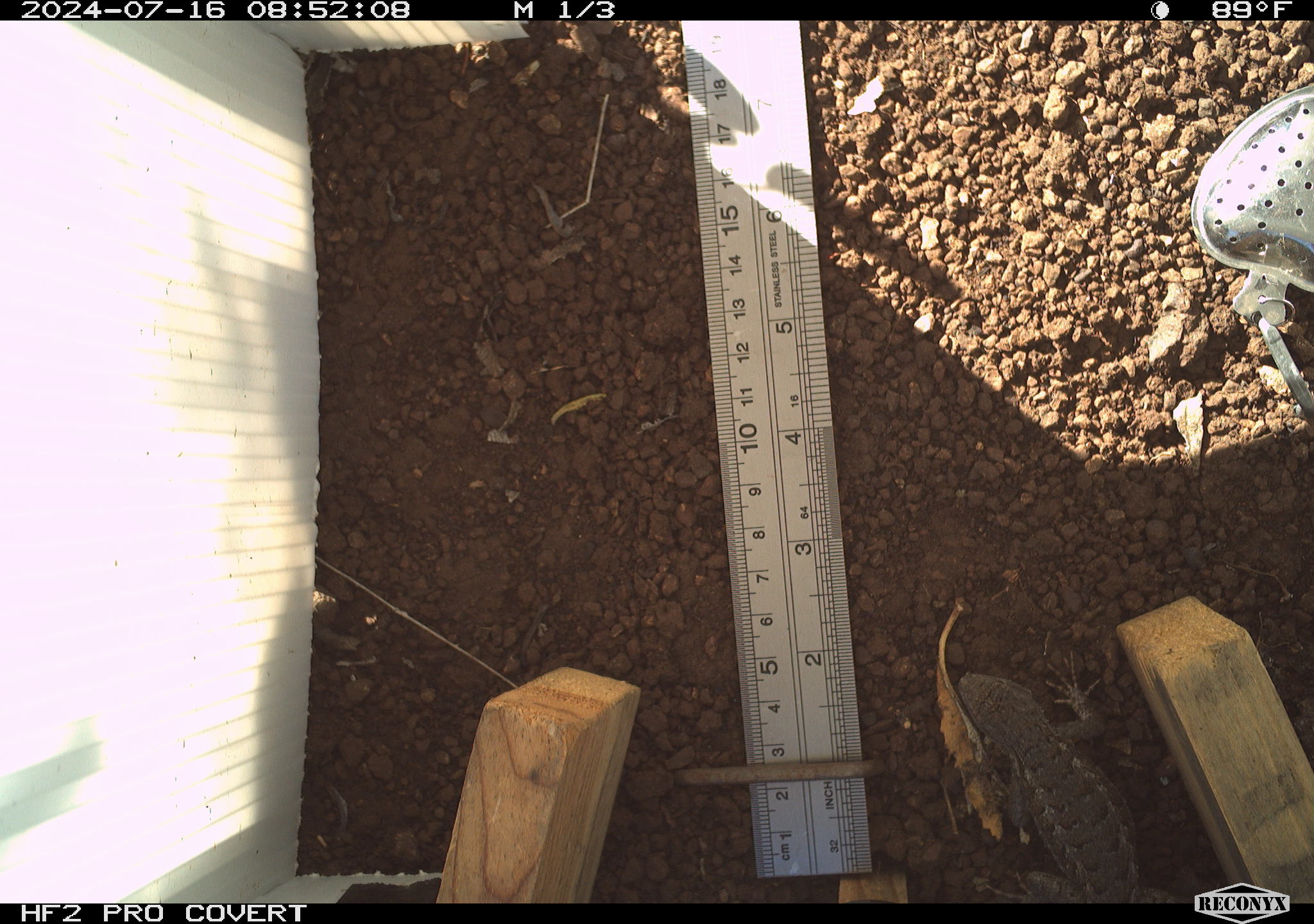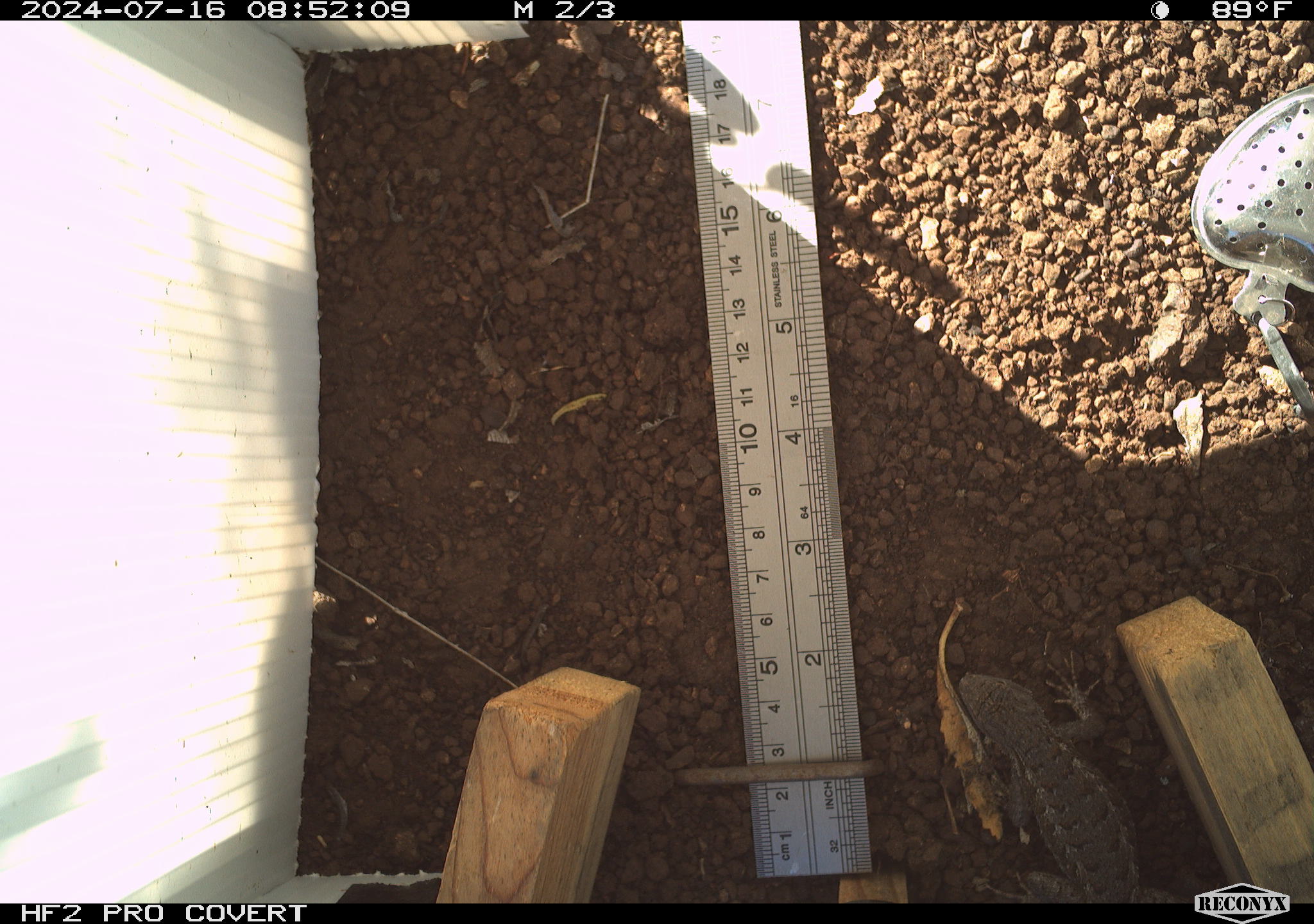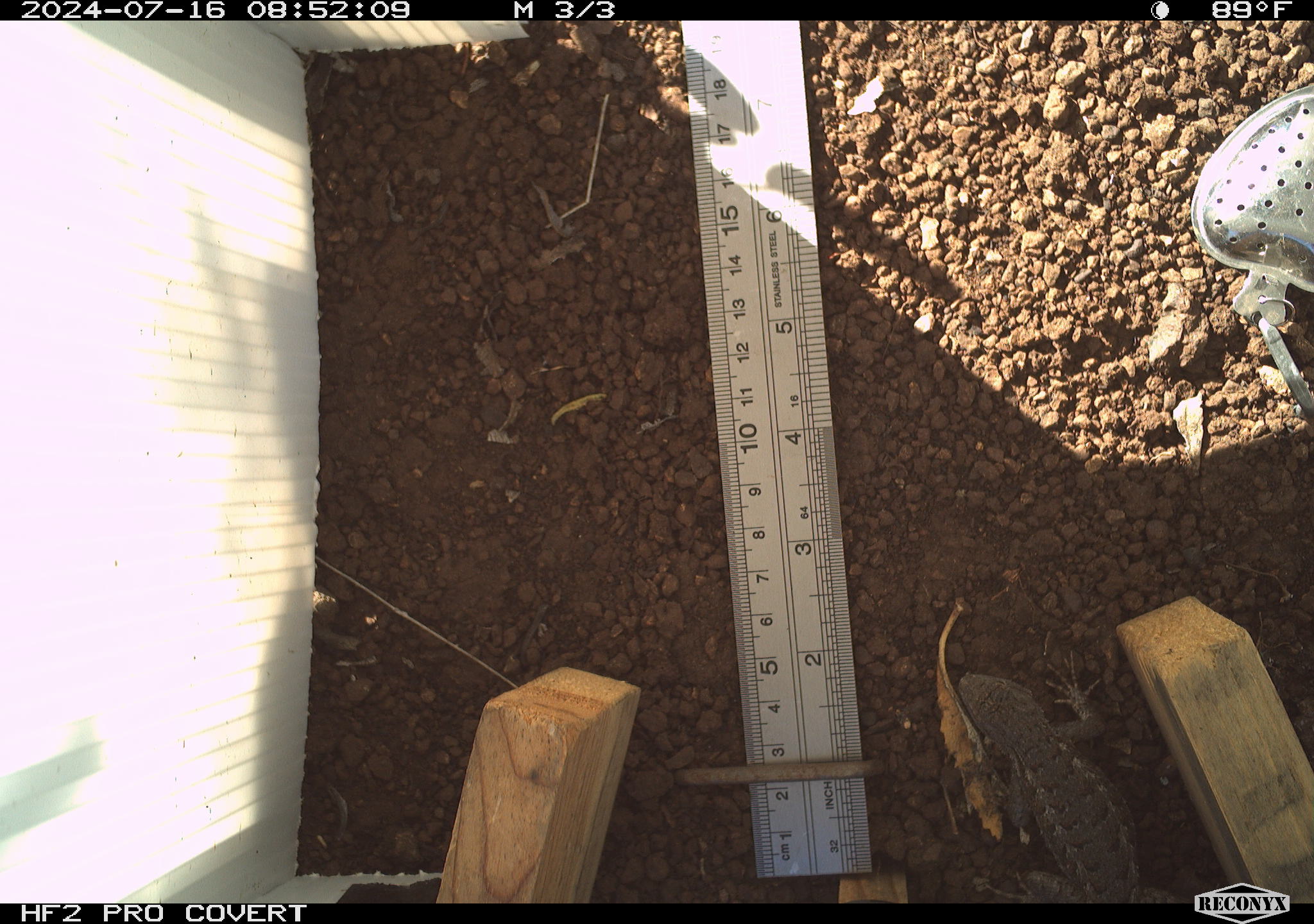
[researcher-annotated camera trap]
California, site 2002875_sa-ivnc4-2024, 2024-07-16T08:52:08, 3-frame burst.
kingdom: Animalia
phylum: Chordata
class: Reptilia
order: Squamata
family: Phrynosomatidae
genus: Sceloporus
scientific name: Sceloporus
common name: spiny lizards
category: sceloporus species